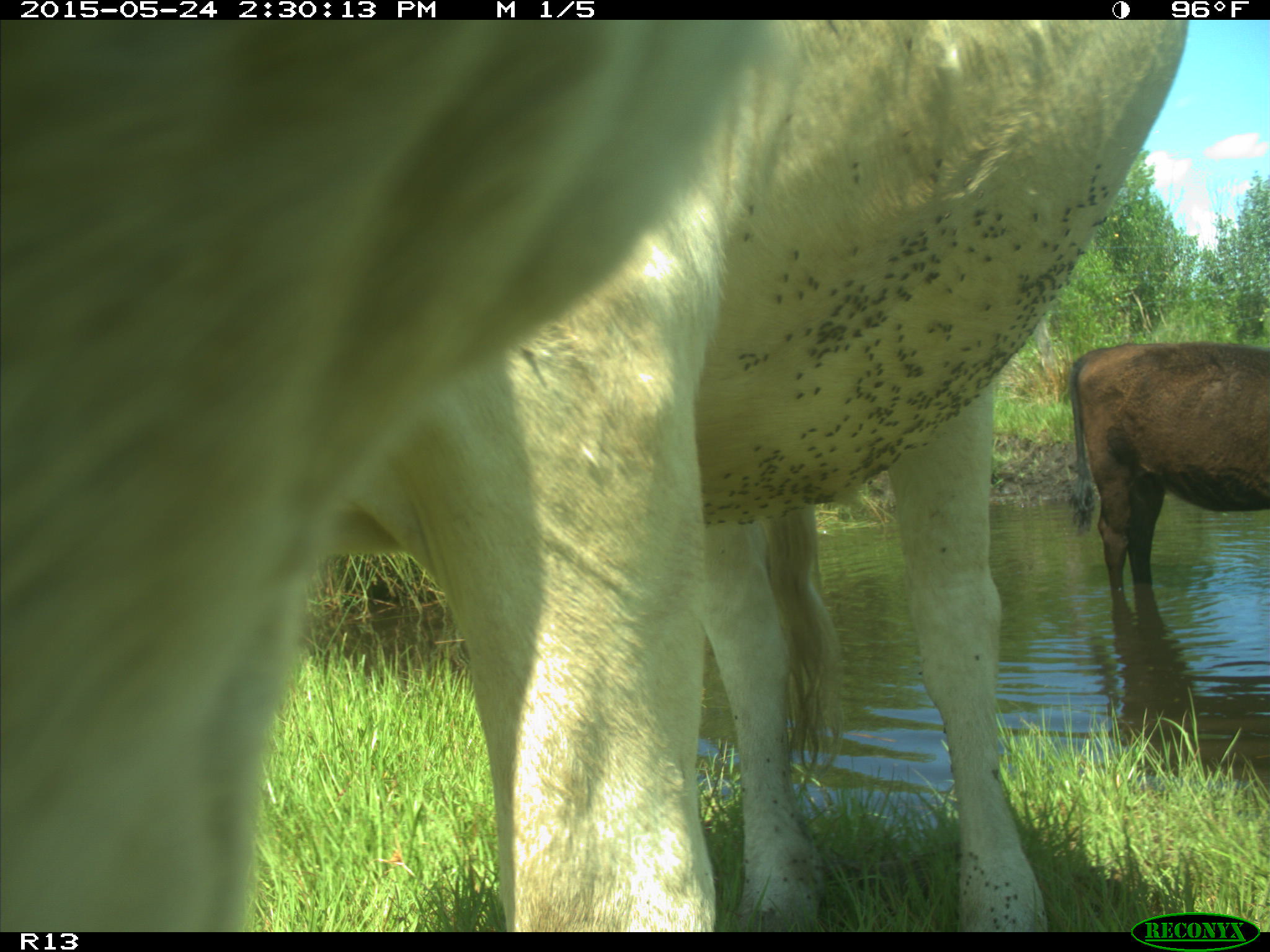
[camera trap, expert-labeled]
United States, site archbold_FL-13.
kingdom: Animalia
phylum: Chordata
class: Mammalia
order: Artiodactyla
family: Bovidae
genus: Bos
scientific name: Bos taurus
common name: domestic cow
Bos taurus (domestic cow).